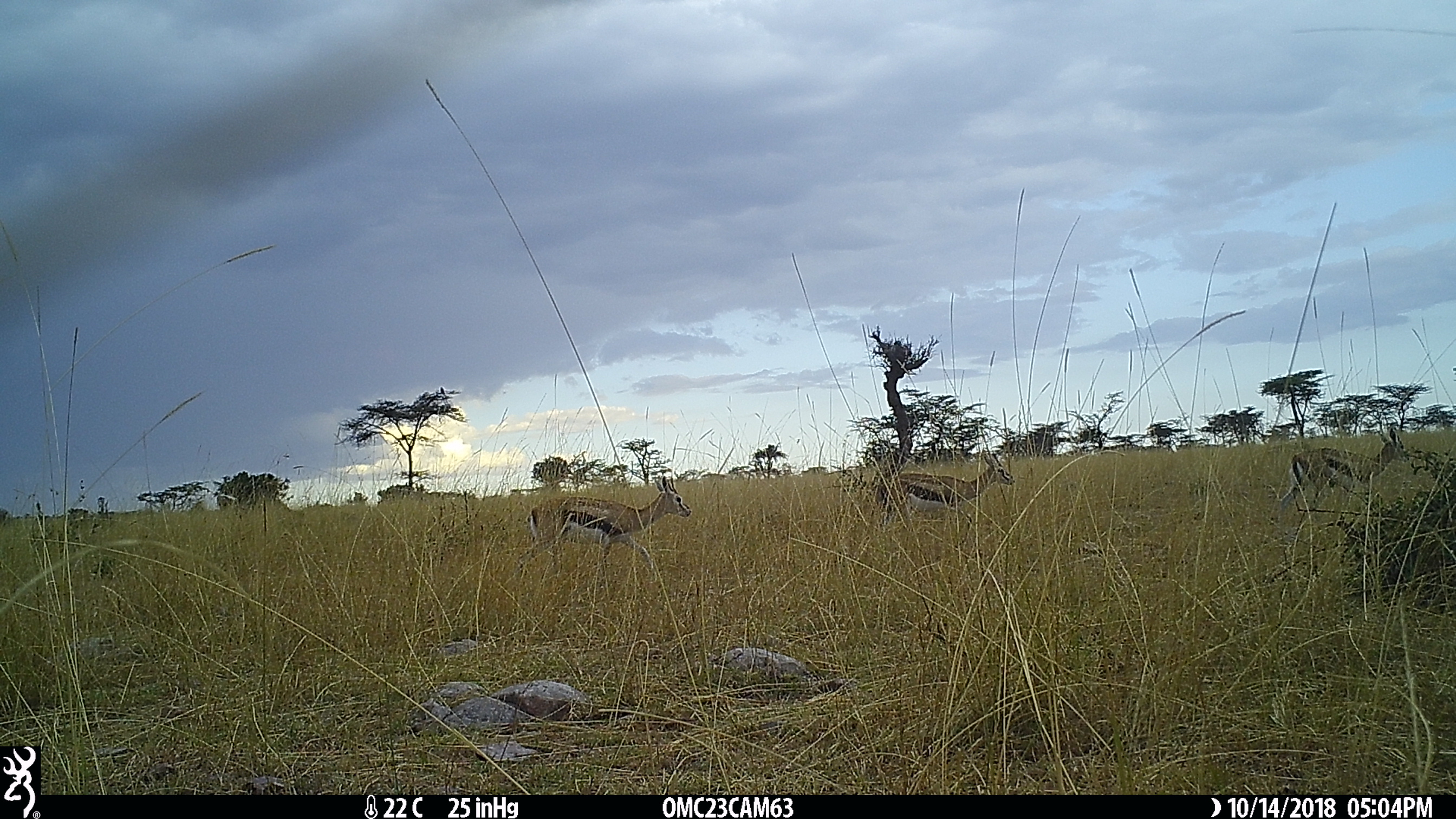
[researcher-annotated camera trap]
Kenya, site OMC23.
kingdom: Animalia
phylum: Chordata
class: Mammalia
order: Artiodactyla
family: Bovidae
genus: Eudorcas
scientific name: Eudorcas thomsonii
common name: thomon's gazelle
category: gazelle thomsons